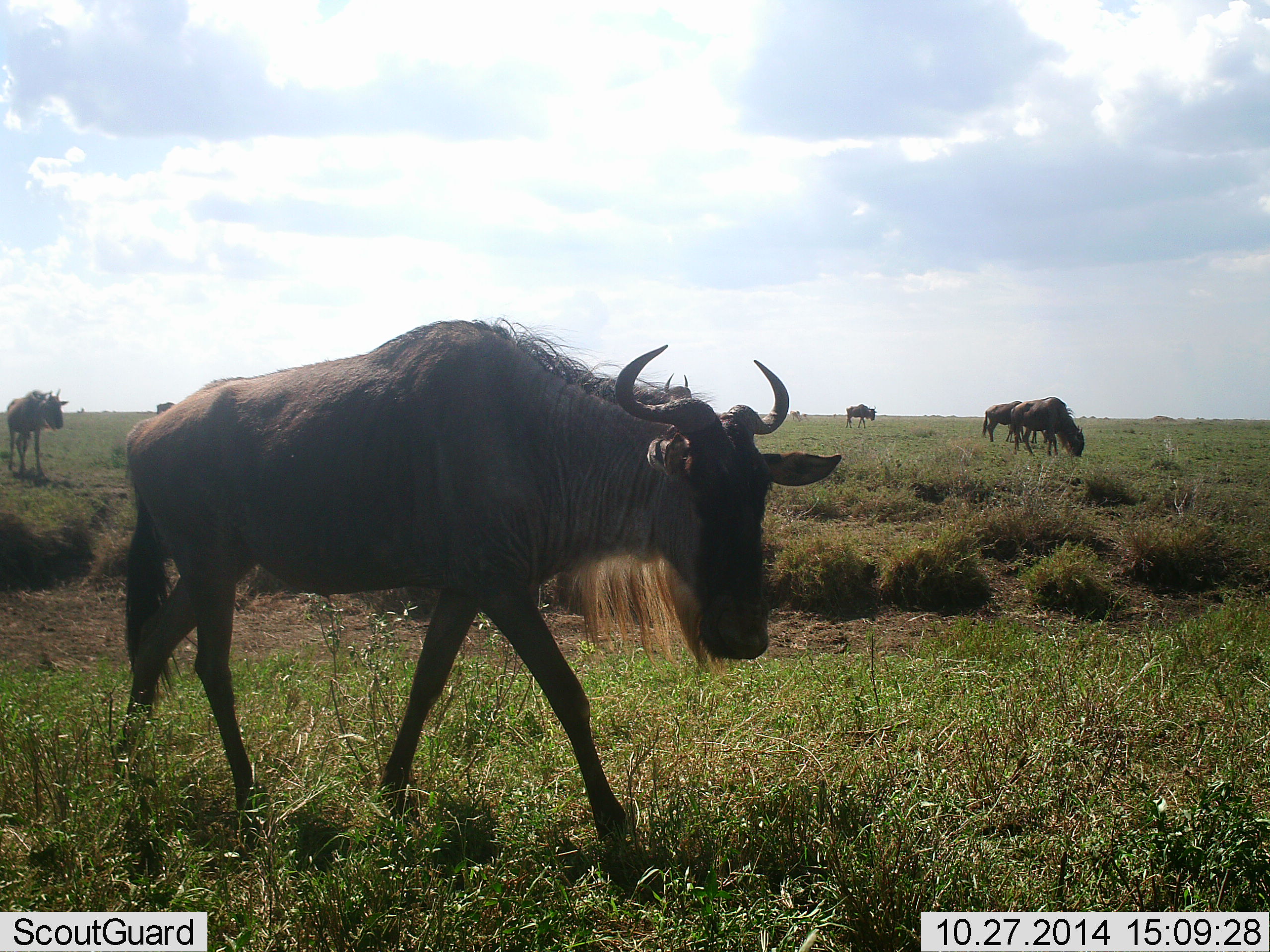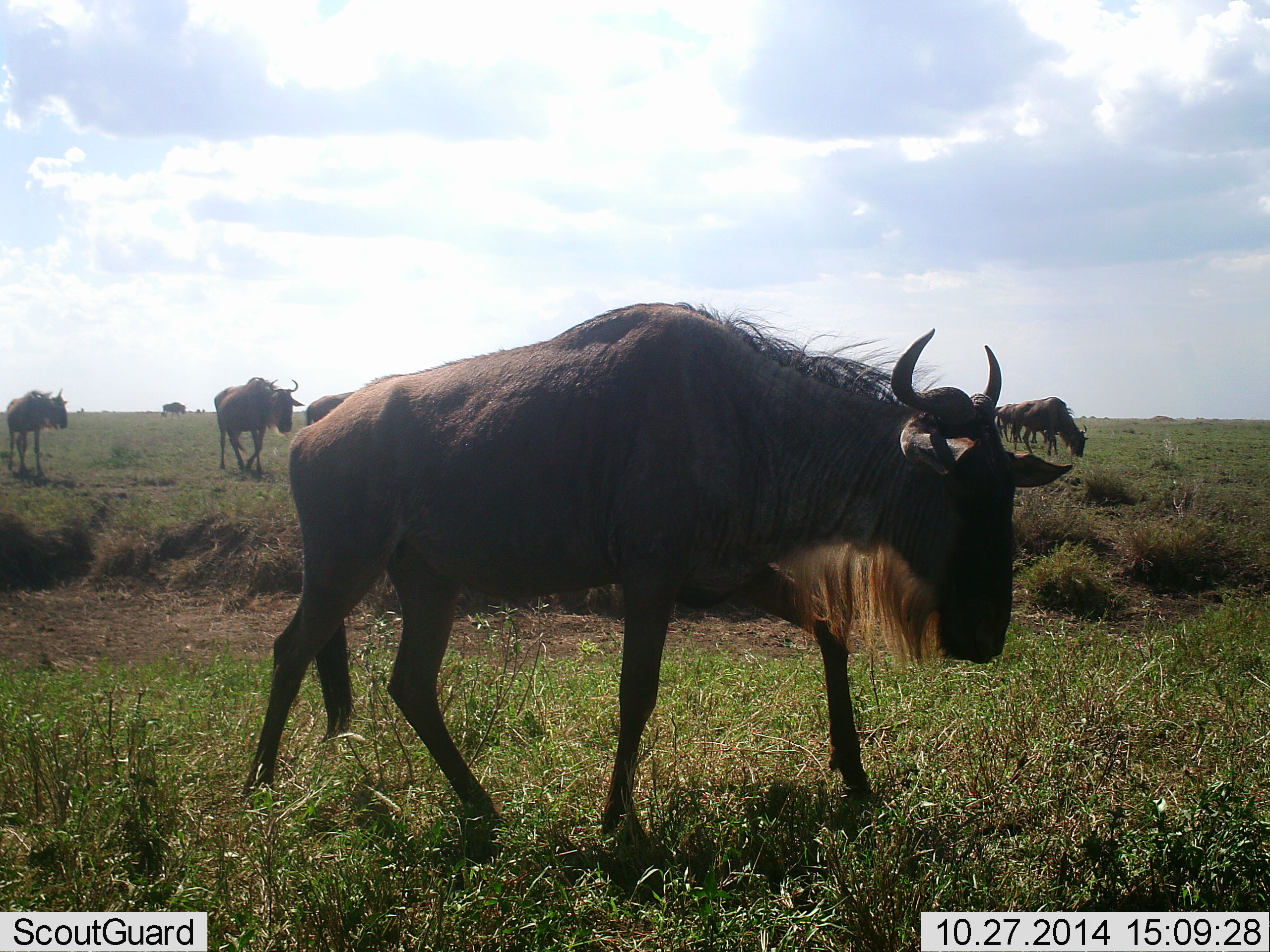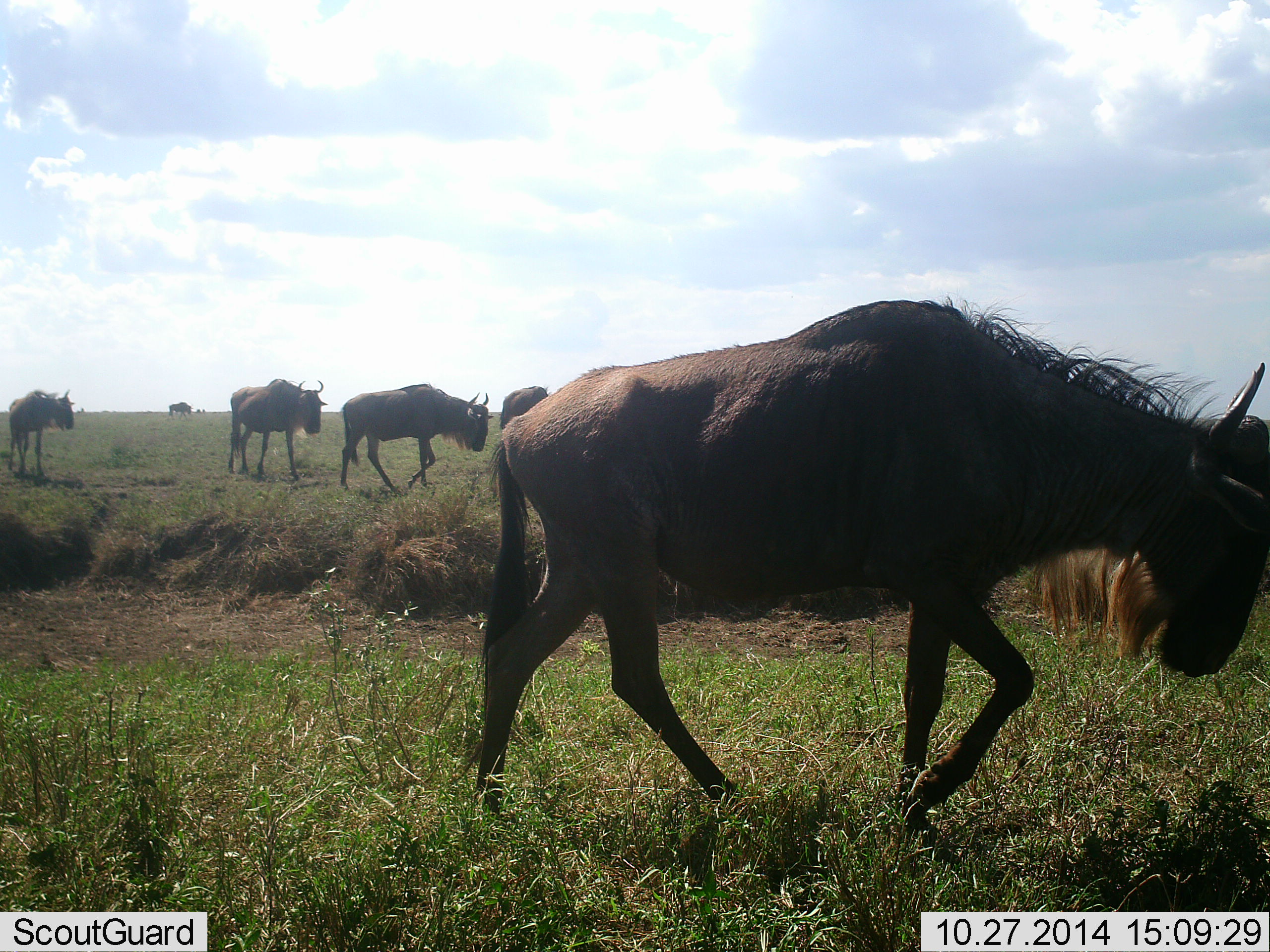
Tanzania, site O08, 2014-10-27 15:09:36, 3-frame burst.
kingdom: Animalia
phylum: Chordata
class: Mammalia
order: Artiodactyla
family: Bovidae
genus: Connochaetes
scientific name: Connochaetes taurinus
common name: blue wildebeest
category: wildebeest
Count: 9.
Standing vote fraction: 50%.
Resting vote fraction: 0%.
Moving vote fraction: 90%.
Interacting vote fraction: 0%.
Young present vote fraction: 0%.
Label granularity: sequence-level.